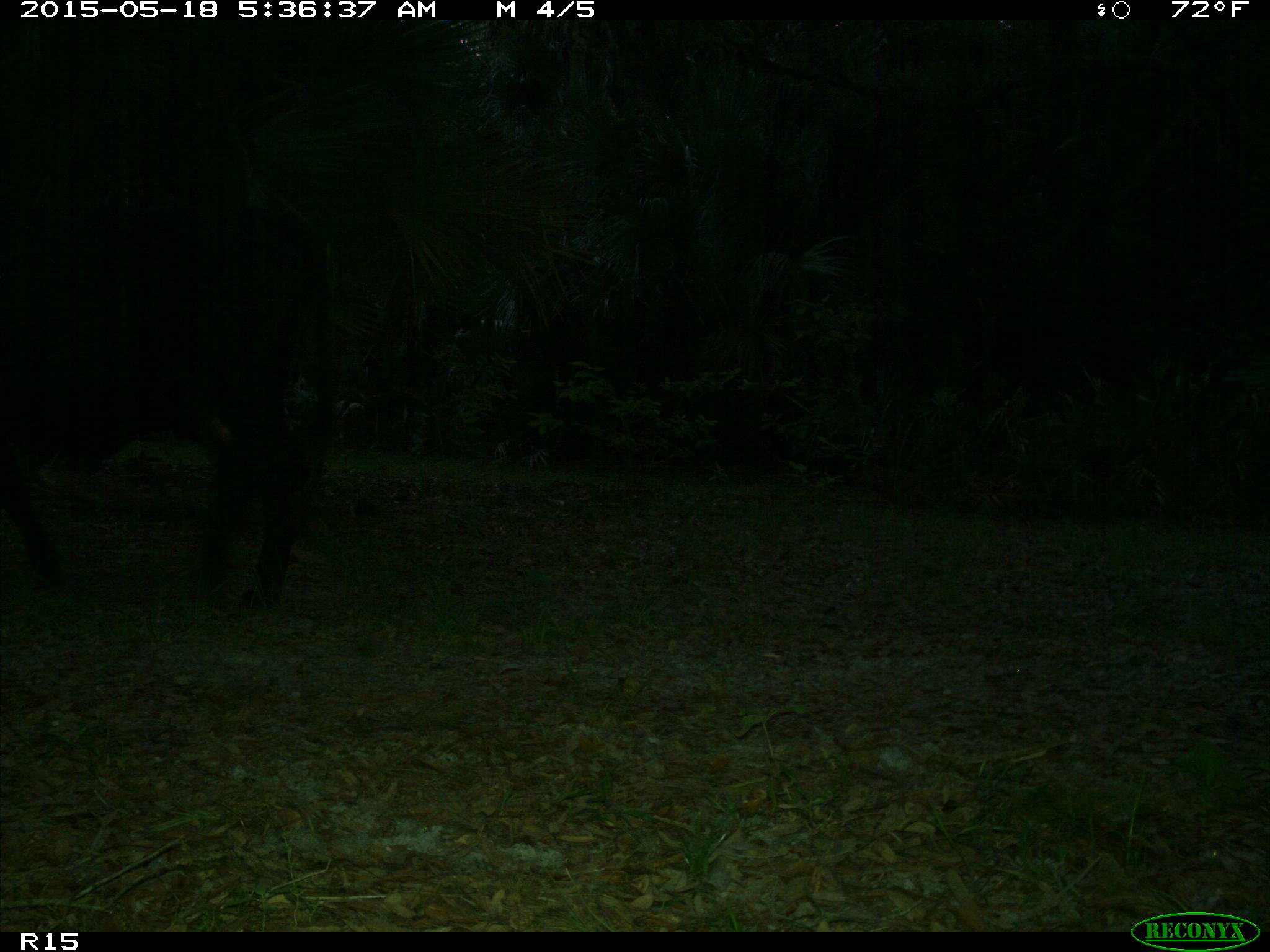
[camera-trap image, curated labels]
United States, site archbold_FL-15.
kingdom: Animalia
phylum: Chordata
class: Mammalia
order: Artiodactyla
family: Bovidae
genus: Bos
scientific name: Bos taurus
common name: domestic cow